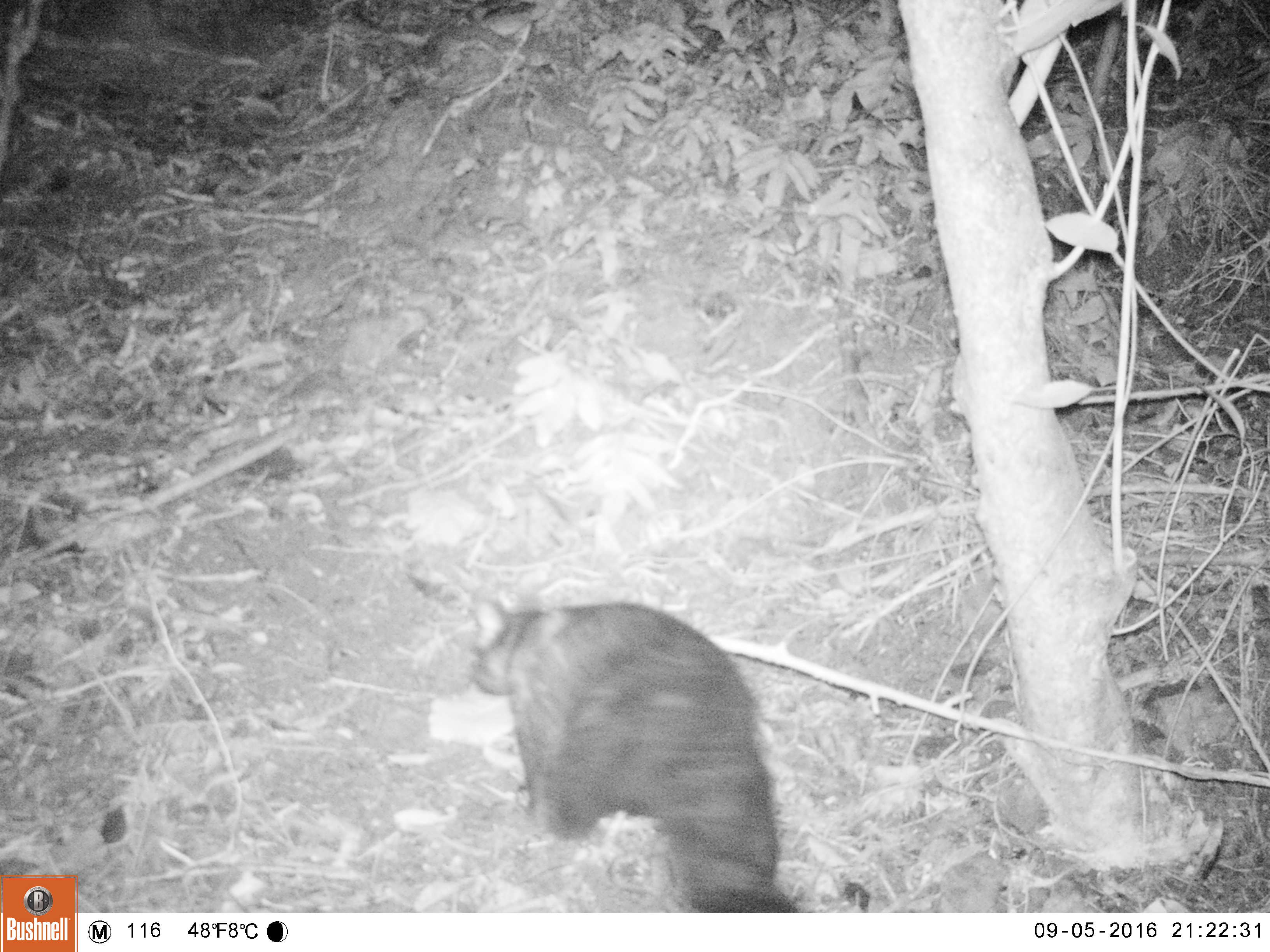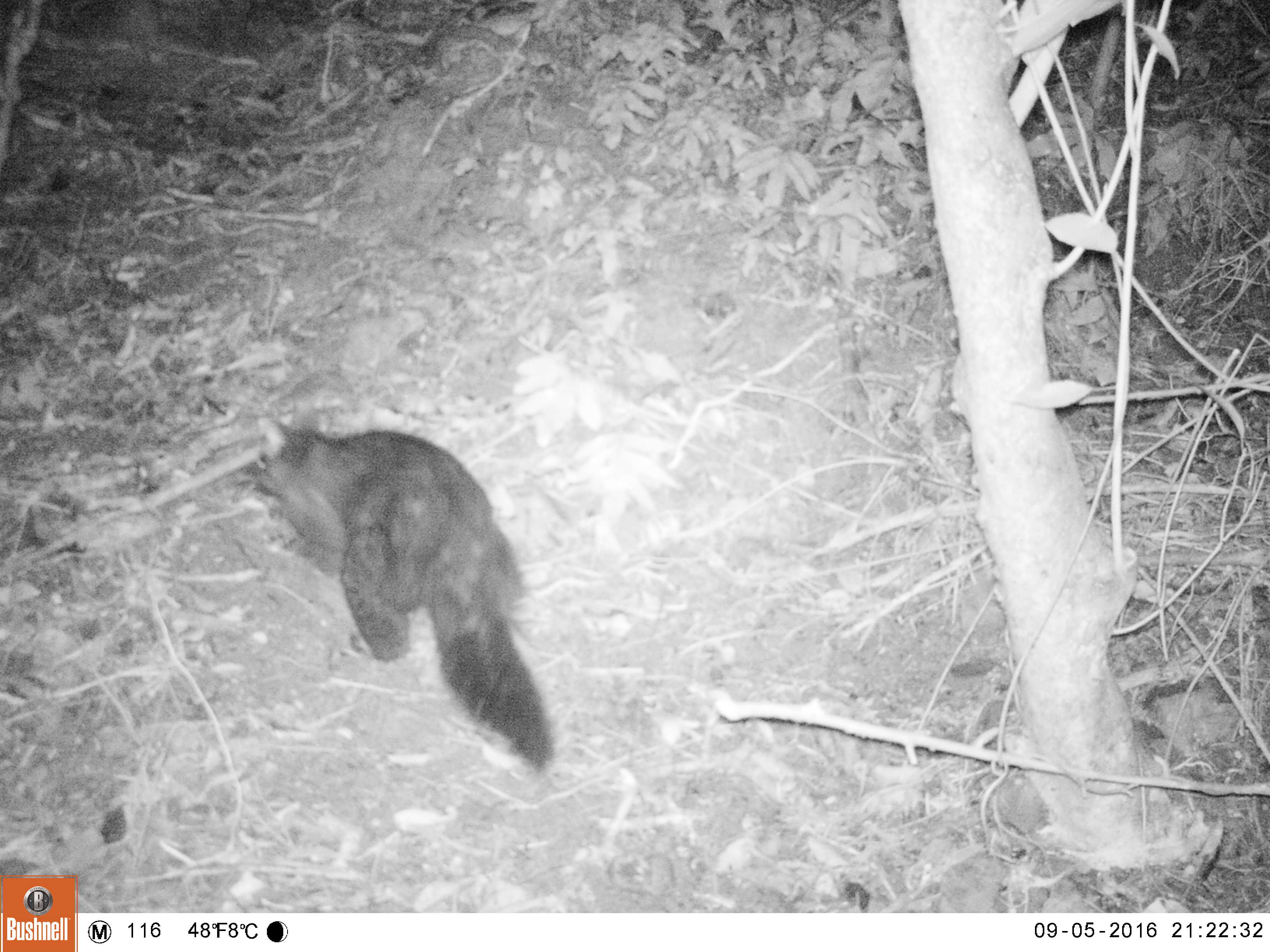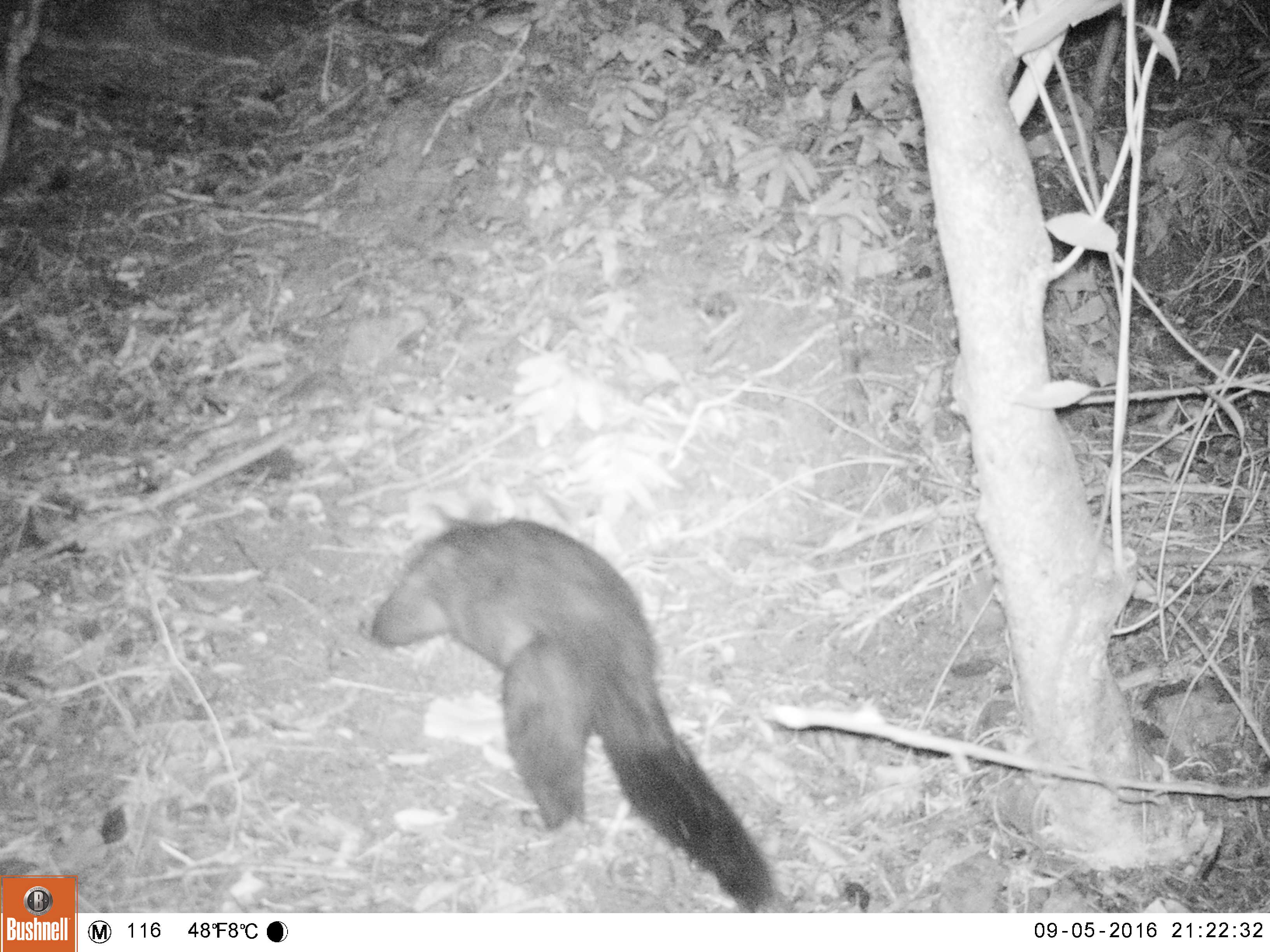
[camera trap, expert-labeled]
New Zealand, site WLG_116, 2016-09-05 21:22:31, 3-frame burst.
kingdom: Animalia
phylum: Chordata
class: Mammalia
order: Diprotodontia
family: Phalangeridae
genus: Trichosurus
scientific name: Trichosurus vulpecula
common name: common brushtail possum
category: possum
Possum (common brushtail possum) (Trichosurus vulpecula).